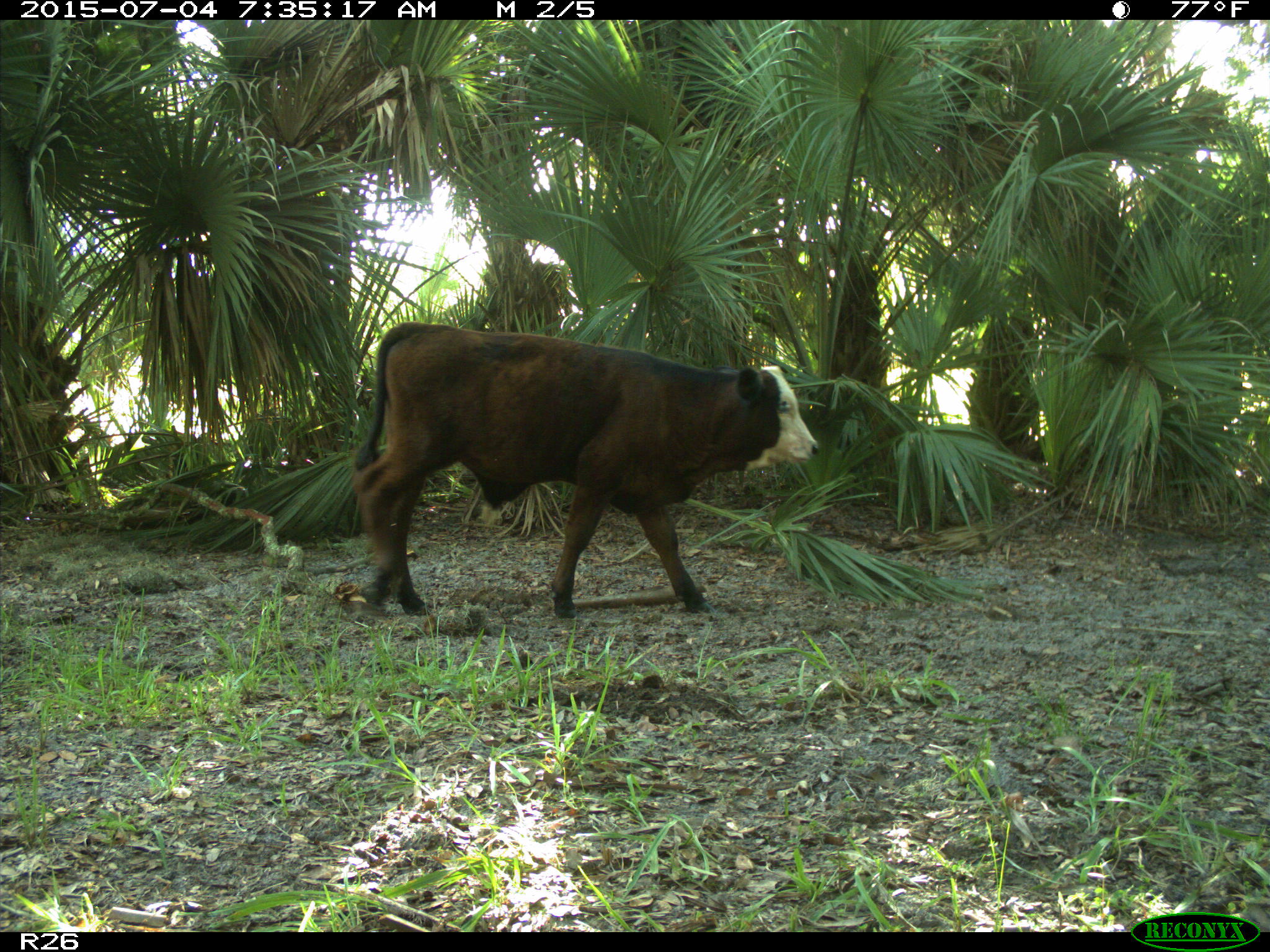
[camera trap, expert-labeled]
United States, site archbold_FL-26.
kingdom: Animalia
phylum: Chordata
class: Mammalia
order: Artiodactyla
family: Bovidae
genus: Bos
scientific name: Bos taurus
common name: domestic cow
Bos taurus (domestic cow).